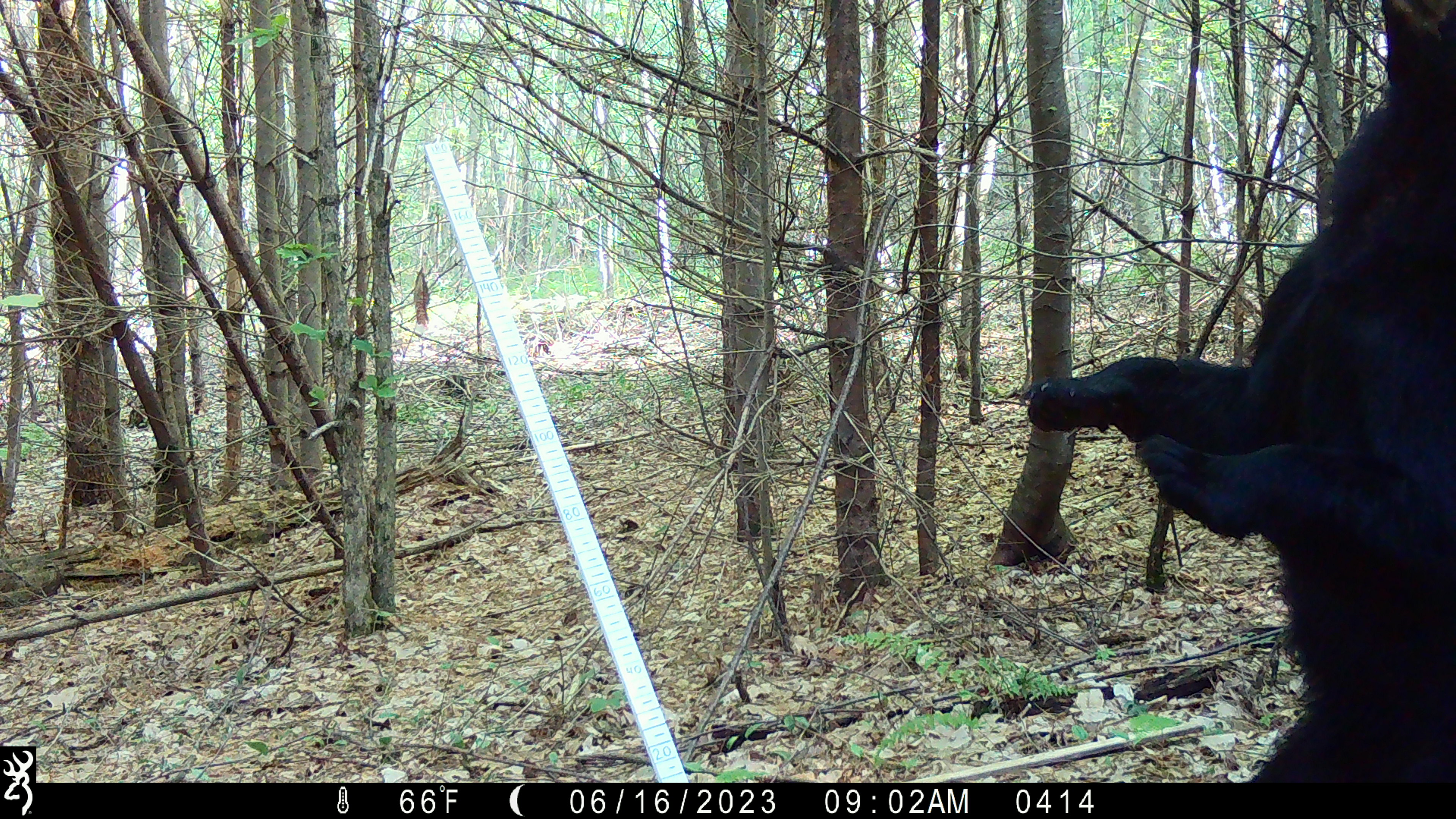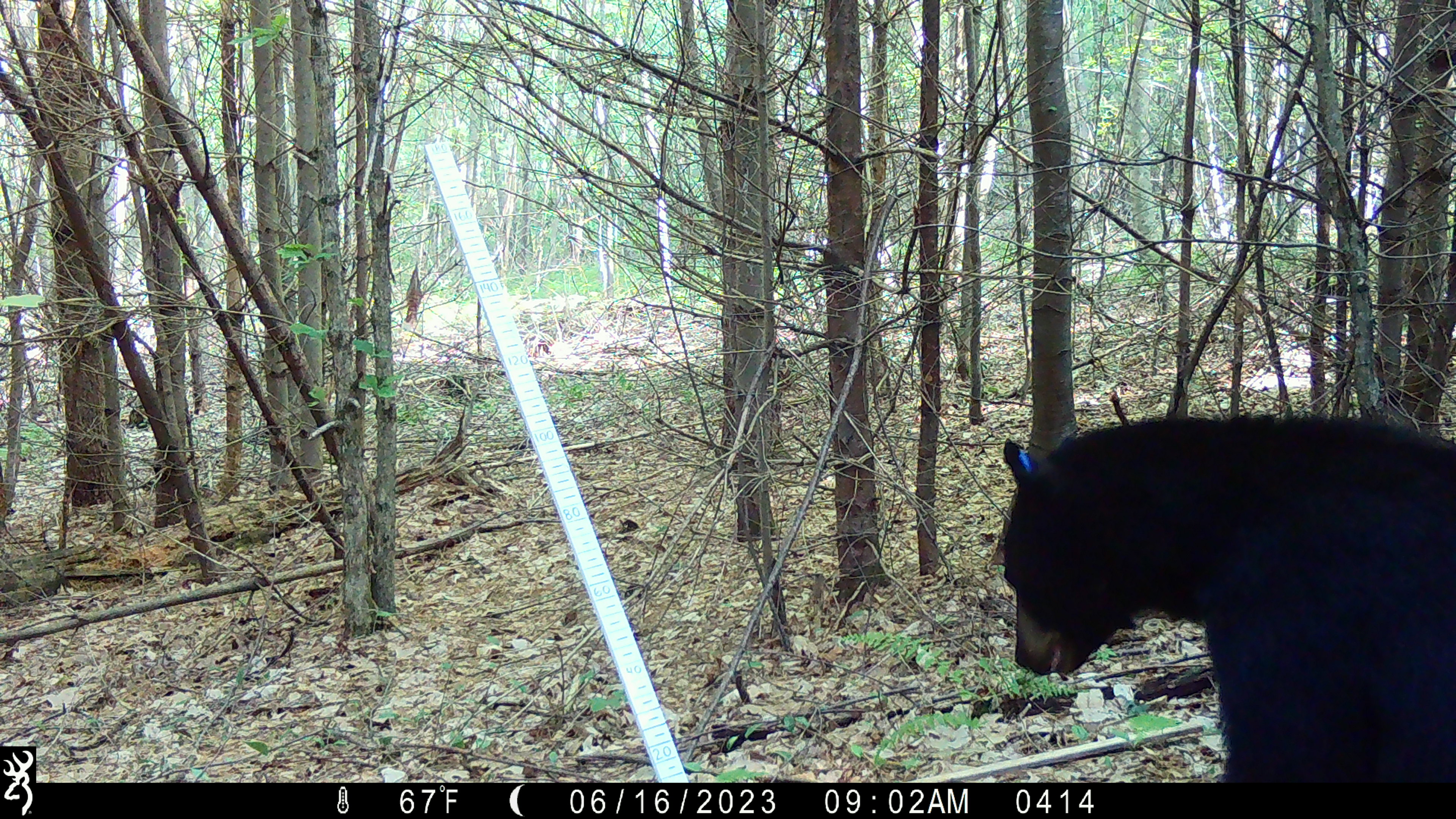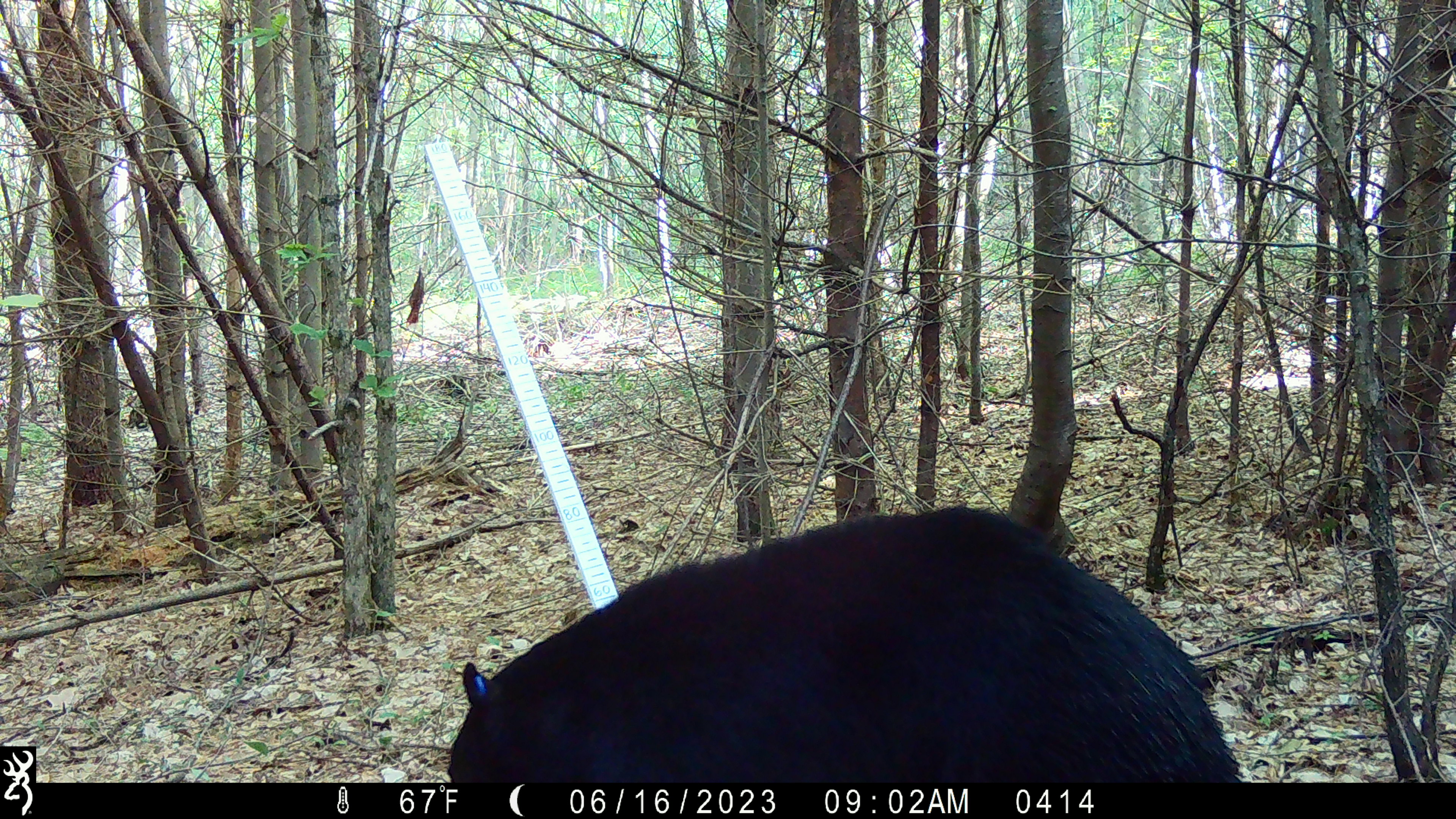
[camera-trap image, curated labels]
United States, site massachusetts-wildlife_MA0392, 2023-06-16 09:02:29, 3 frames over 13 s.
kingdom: Animalia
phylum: Chordata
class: Mammalia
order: Carnivora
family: Ursidae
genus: Ursus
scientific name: Ursus americanus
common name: black bear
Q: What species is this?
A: Black bear (Ursus americanus).